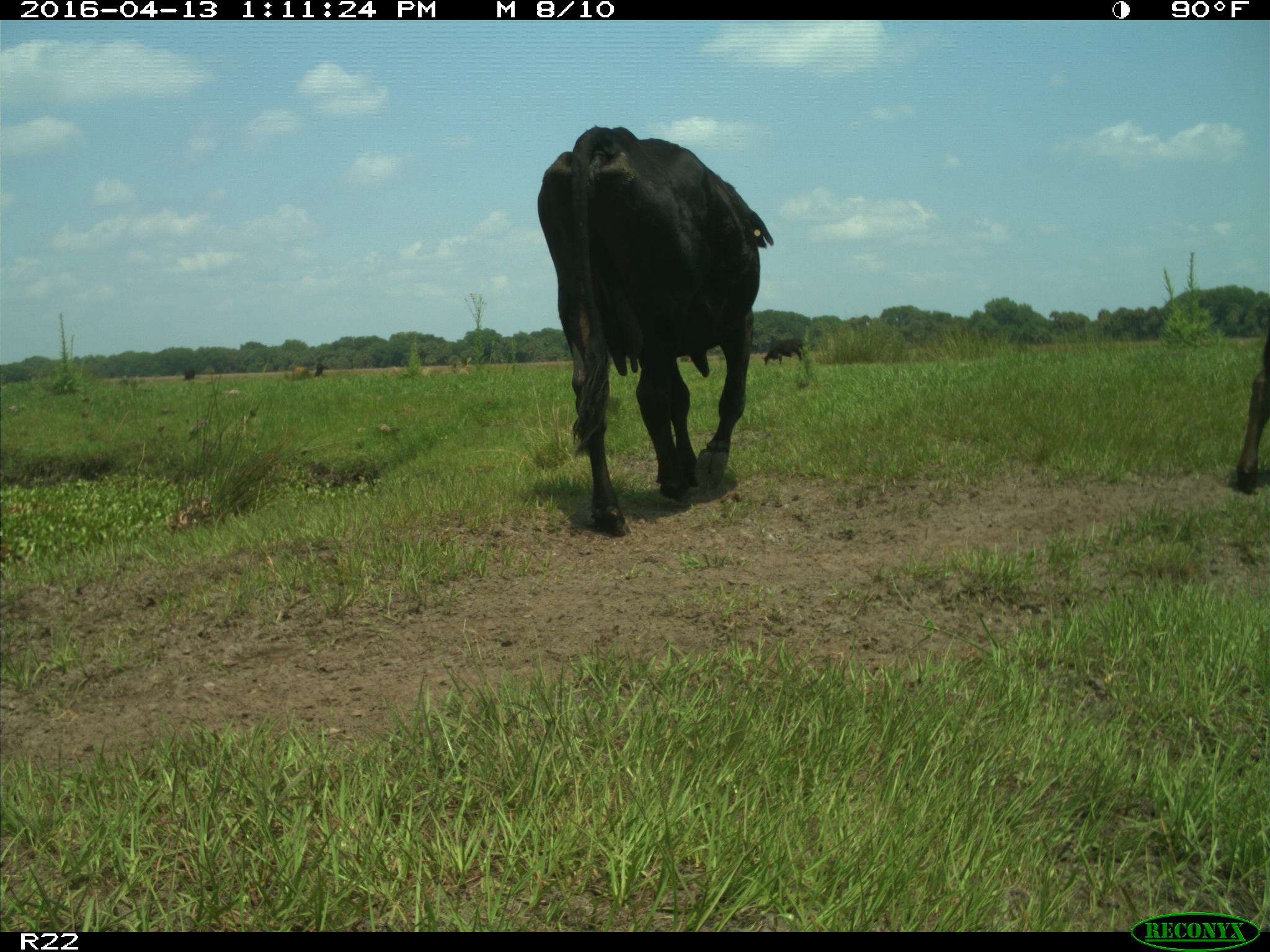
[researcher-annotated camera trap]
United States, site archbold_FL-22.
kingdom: Animalia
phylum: Chordata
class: Mammalia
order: Artiodactyla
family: Bovidae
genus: Bos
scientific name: Bos taurus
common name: domestic cow